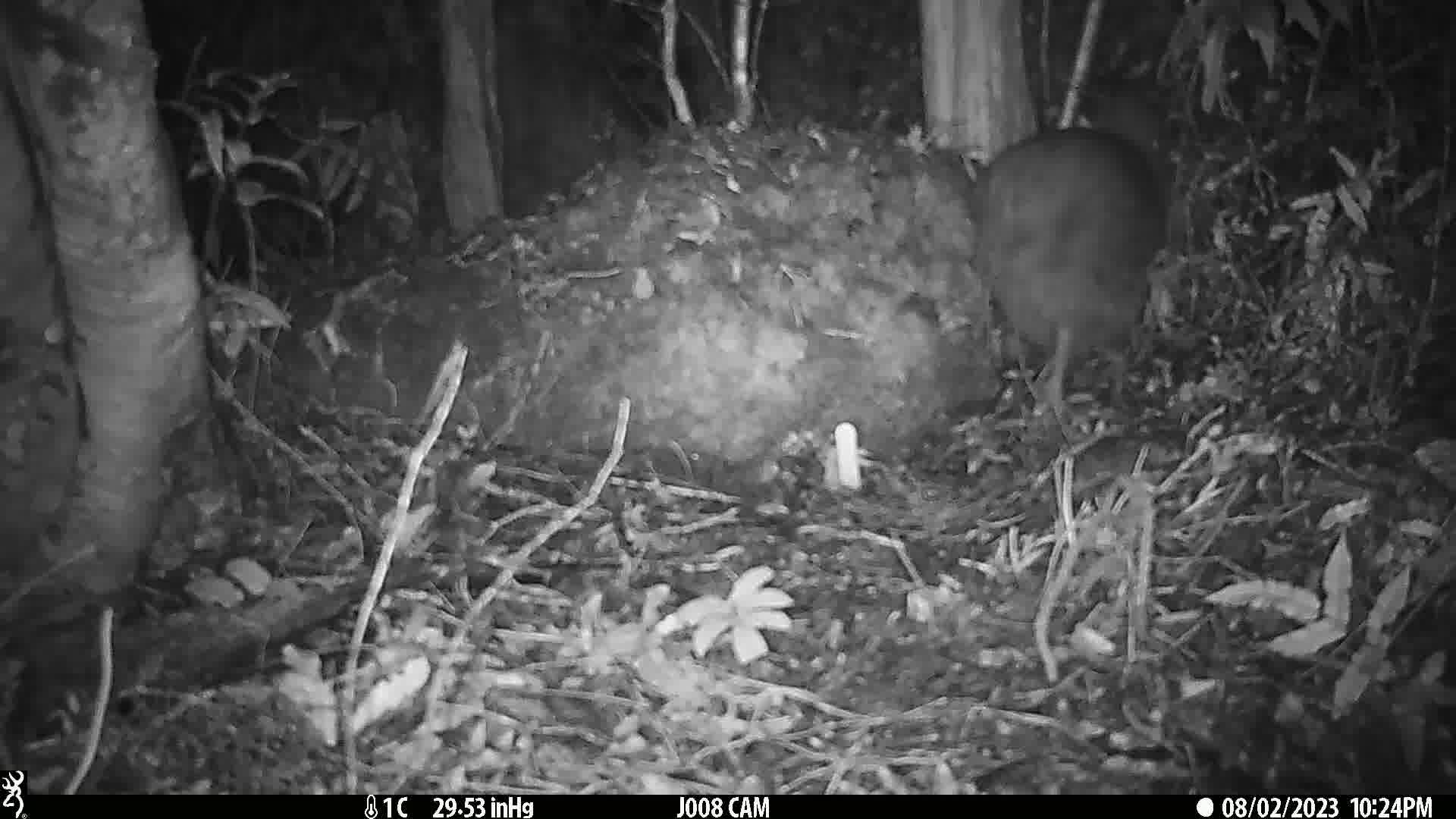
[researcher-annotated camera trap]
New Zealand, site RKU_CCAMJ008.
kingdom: Animalia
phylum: Chordata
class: Aves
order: Apterygiformes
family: Apterygidae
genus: Apteryx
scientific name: Apteryx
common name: kiwi